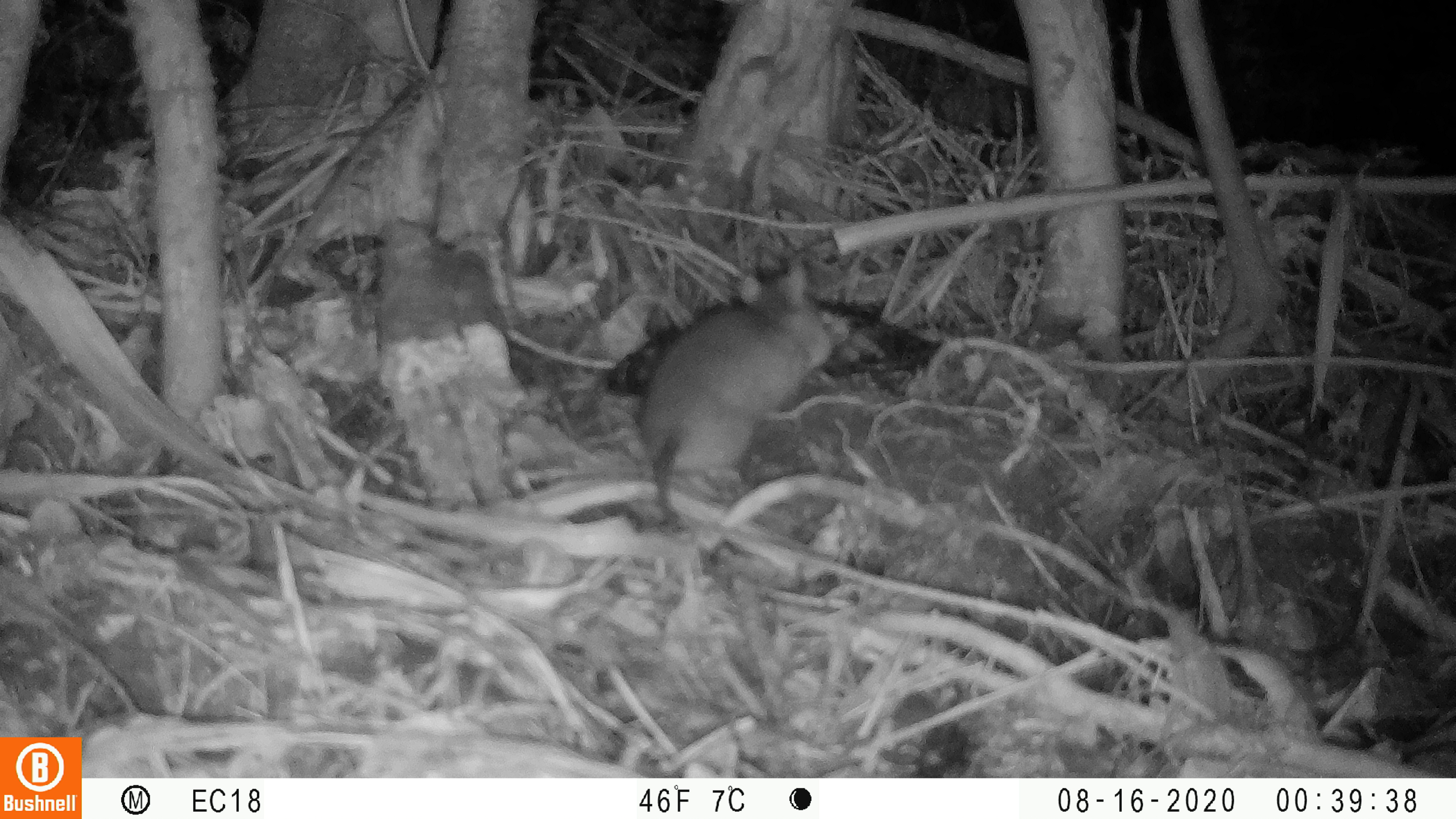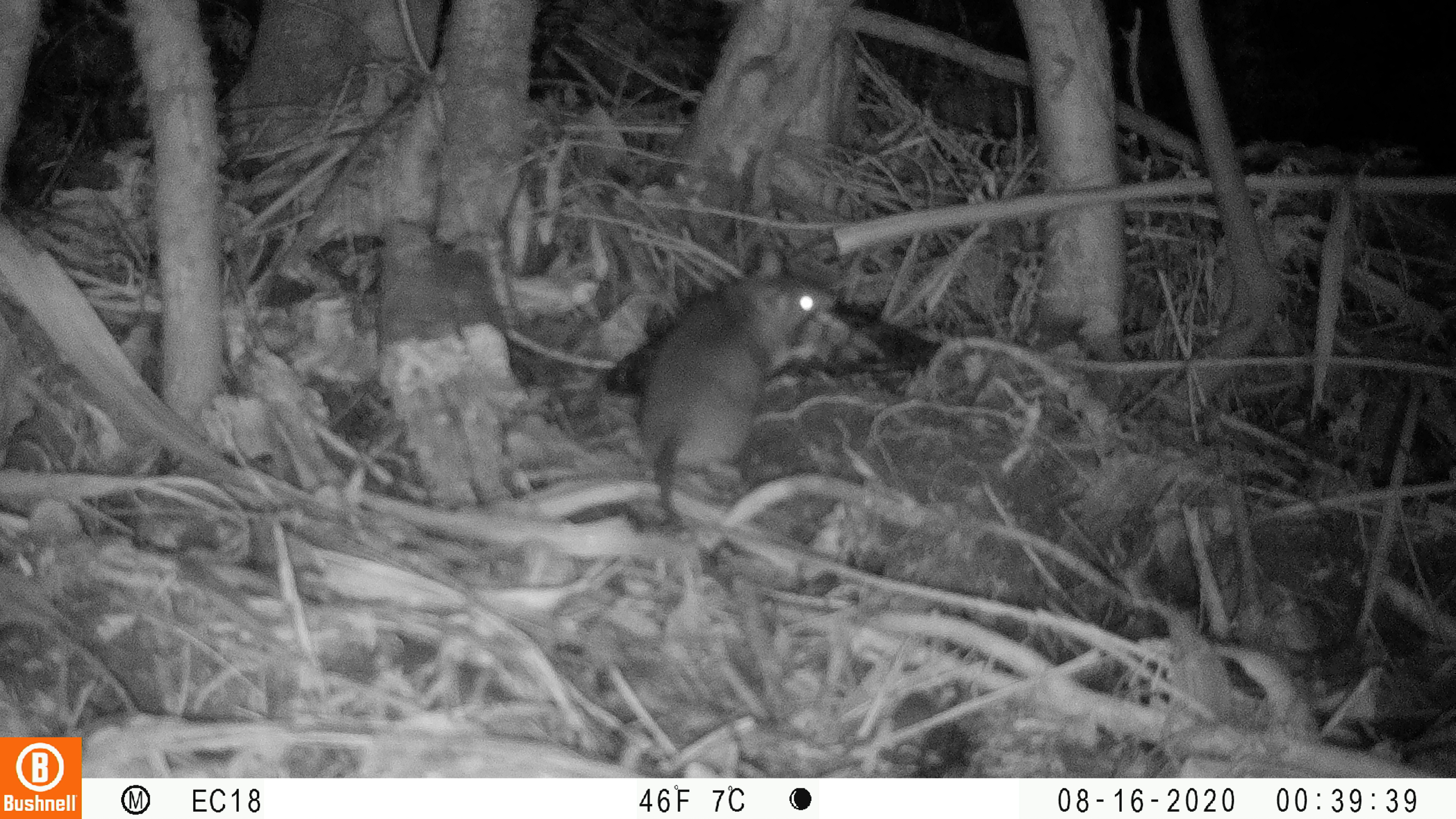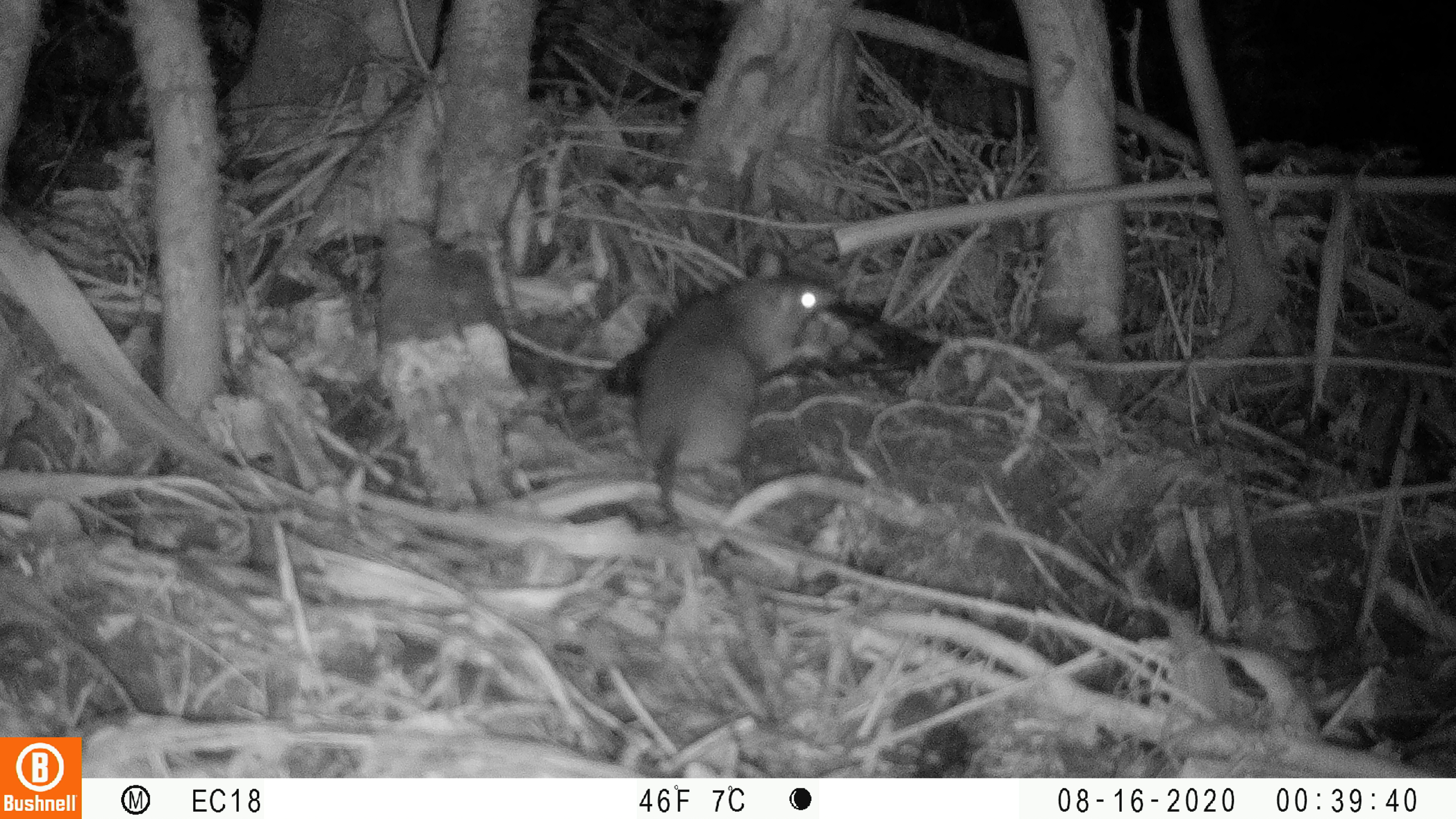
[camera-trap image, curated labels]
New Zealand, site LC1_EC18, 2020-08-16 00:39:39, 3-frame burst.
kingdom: Animalia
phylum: Chordata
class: Mammalia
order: Rodentia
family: Muridae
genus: Rattus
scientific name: Rattus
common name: rat